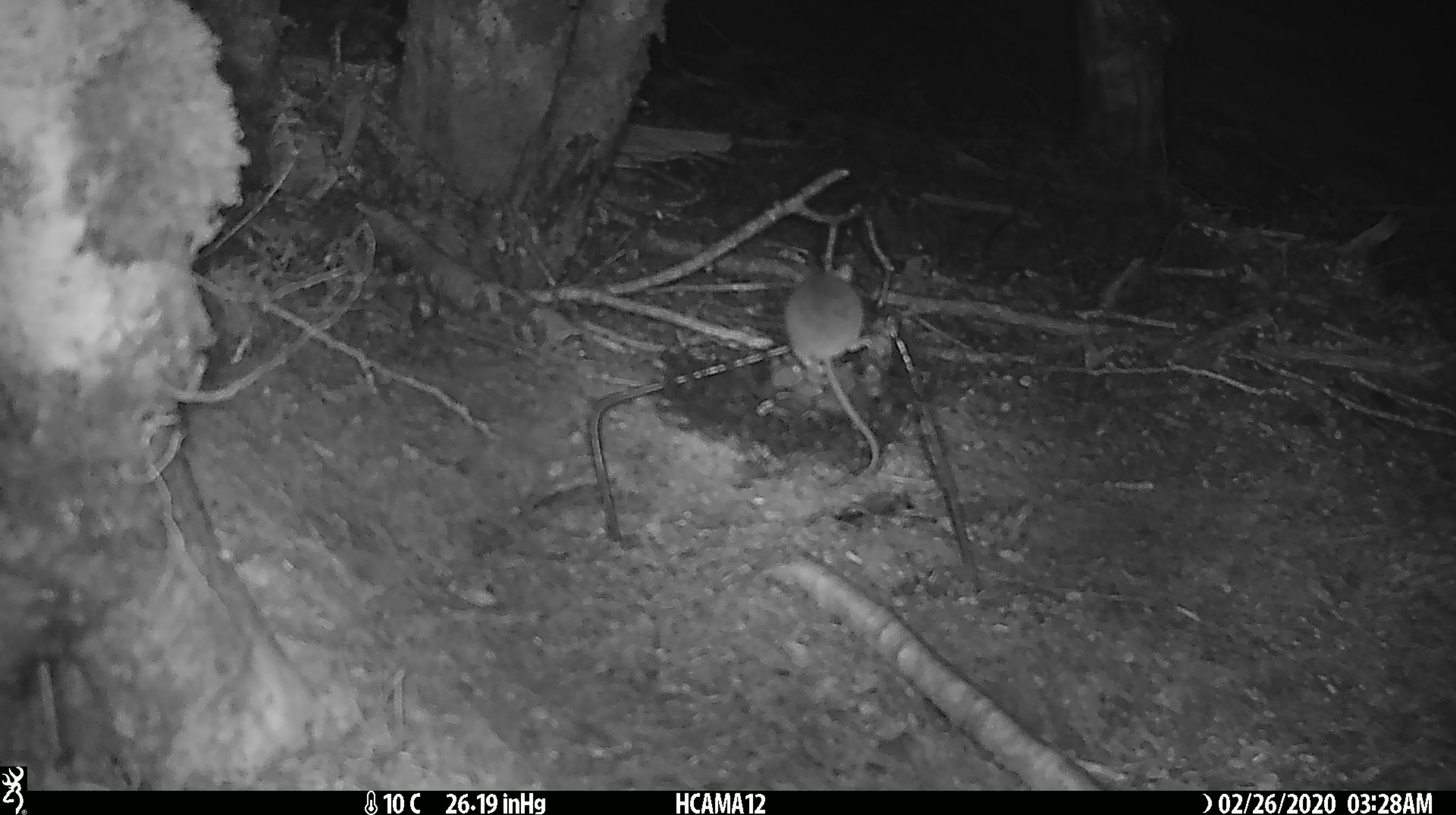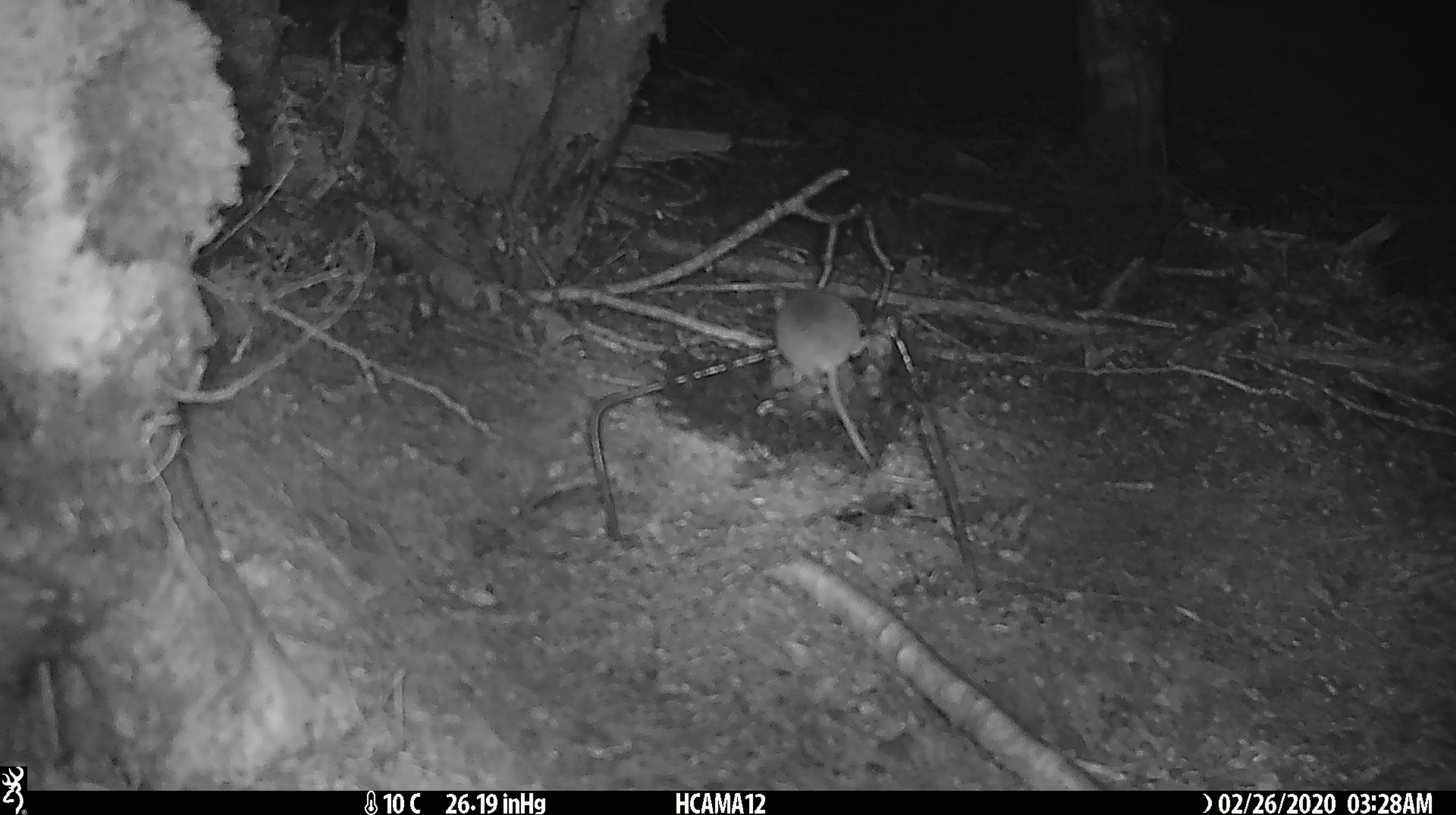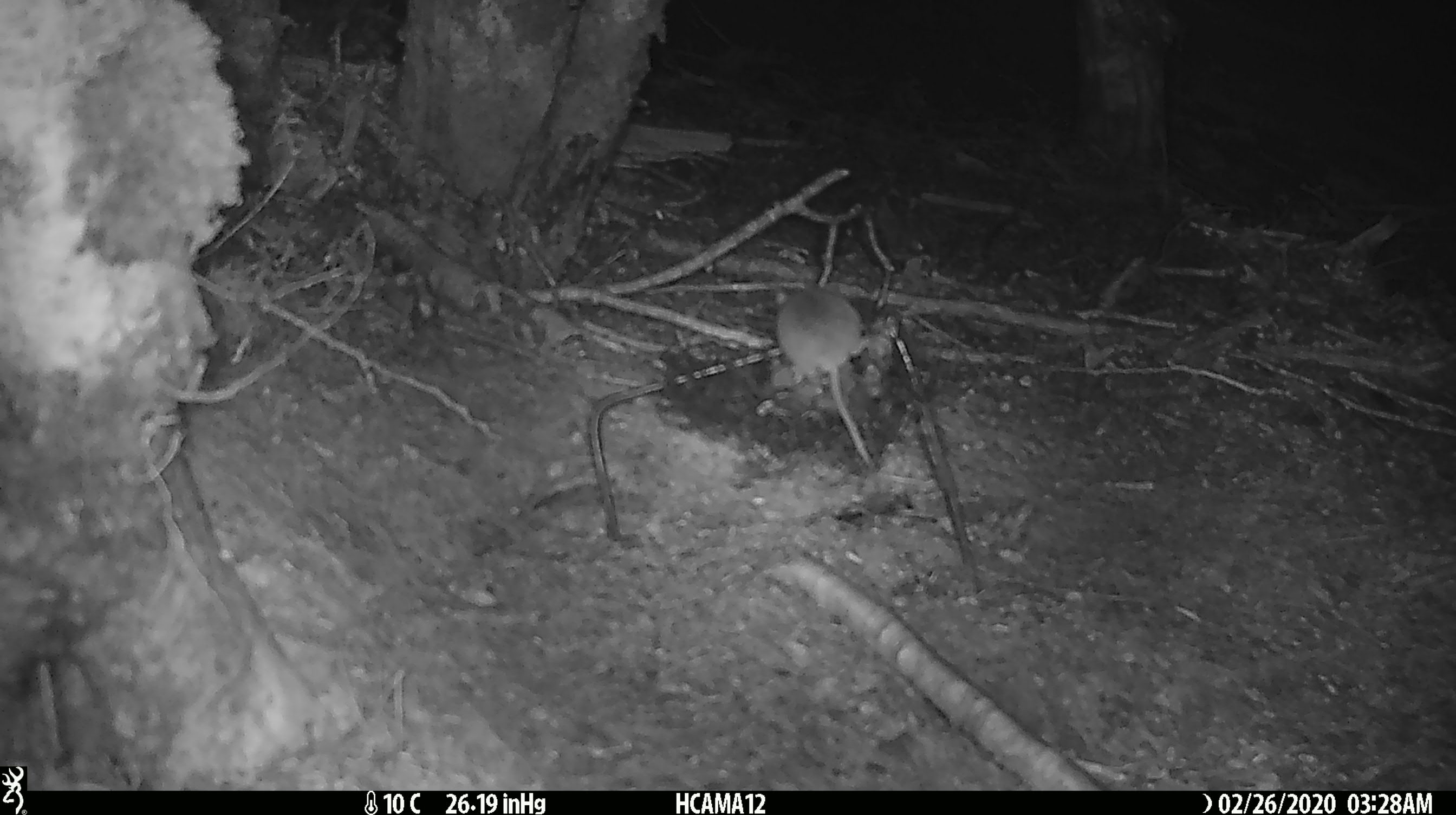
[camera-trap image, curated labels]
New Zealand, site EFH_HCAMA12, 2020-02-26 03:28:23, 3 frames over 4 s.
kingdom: Animalia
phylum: Chordata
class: Mammalia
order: Rodentia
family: Muridae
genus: Mus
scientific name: Mus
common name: mouse